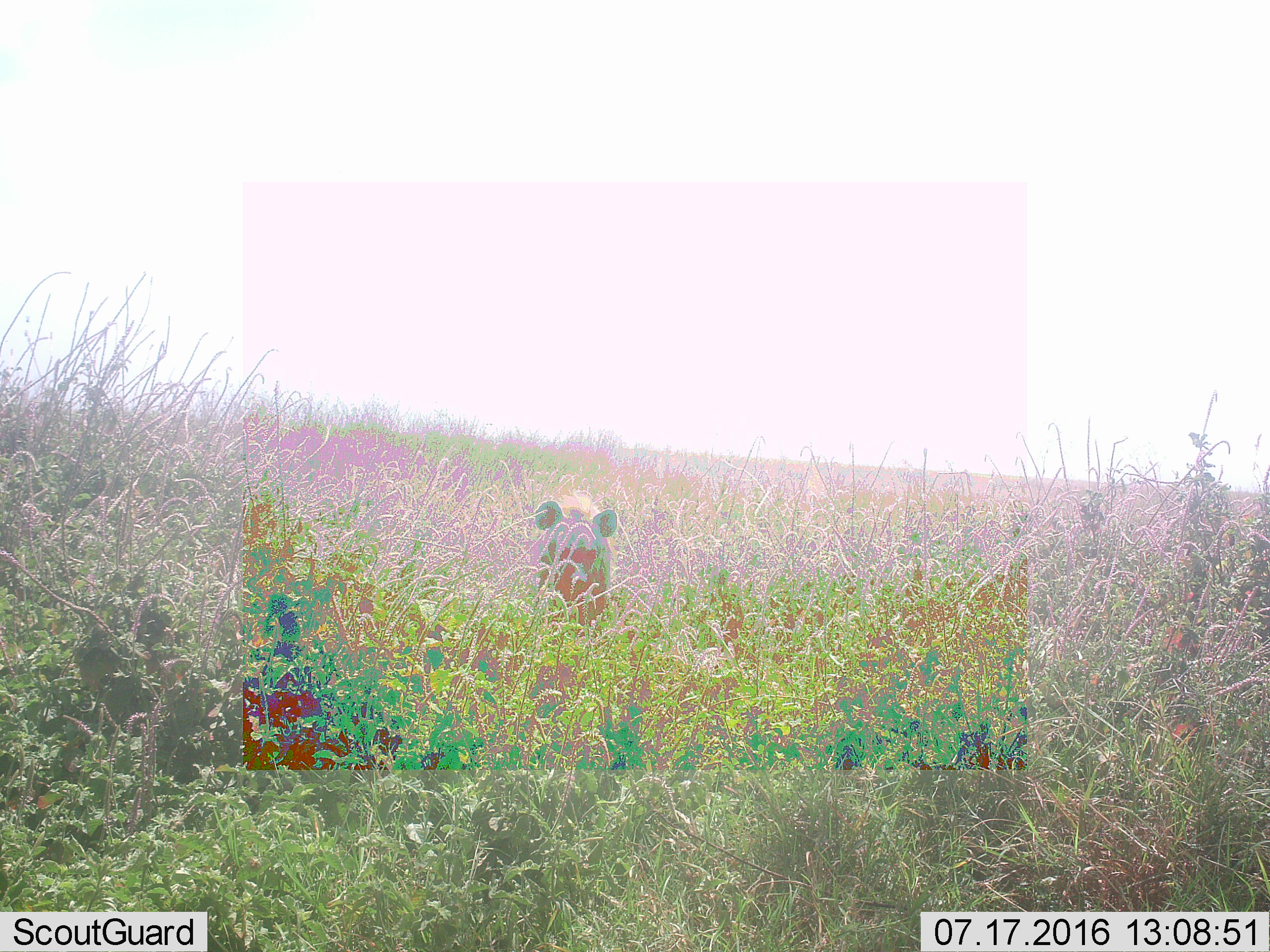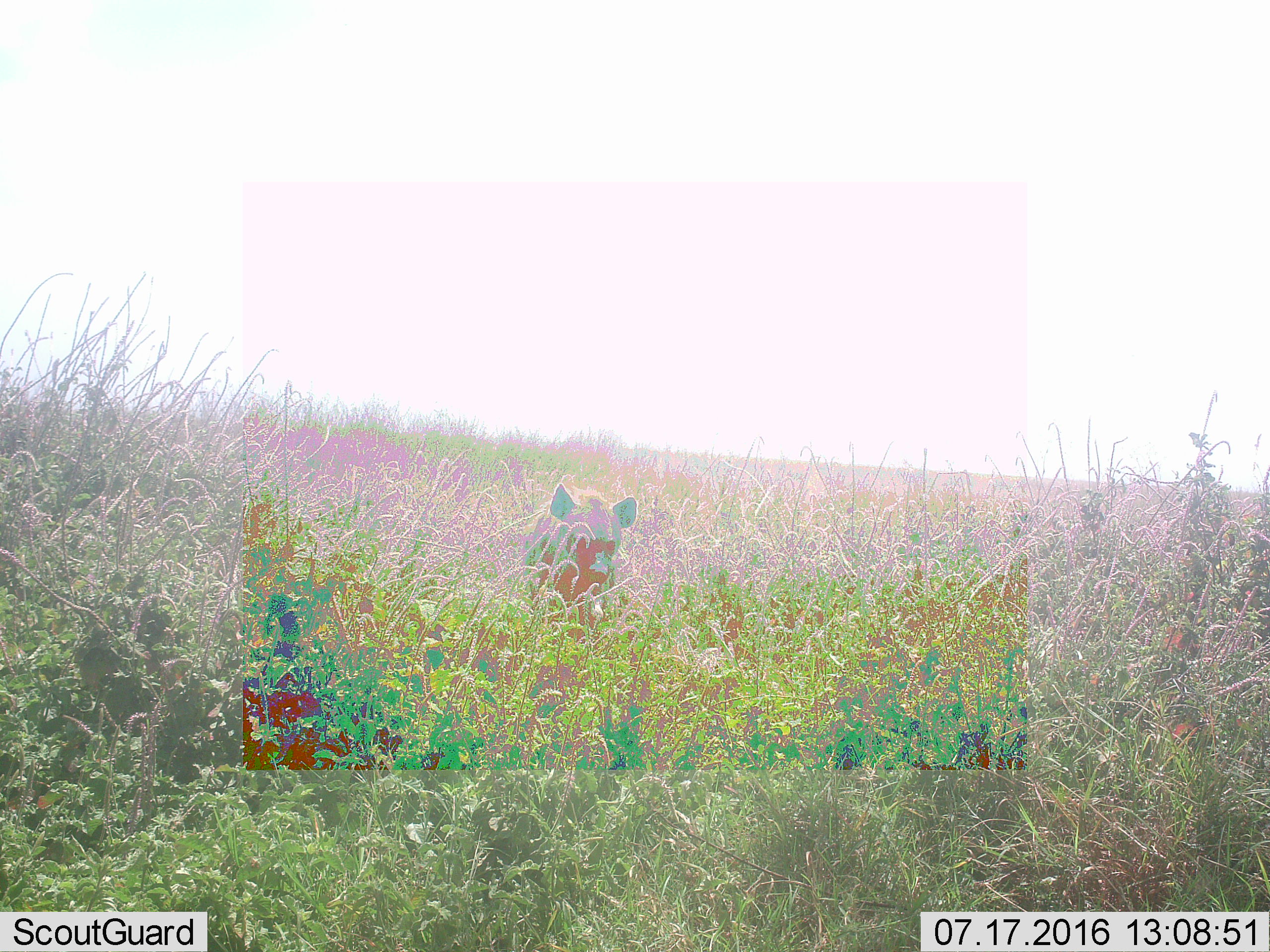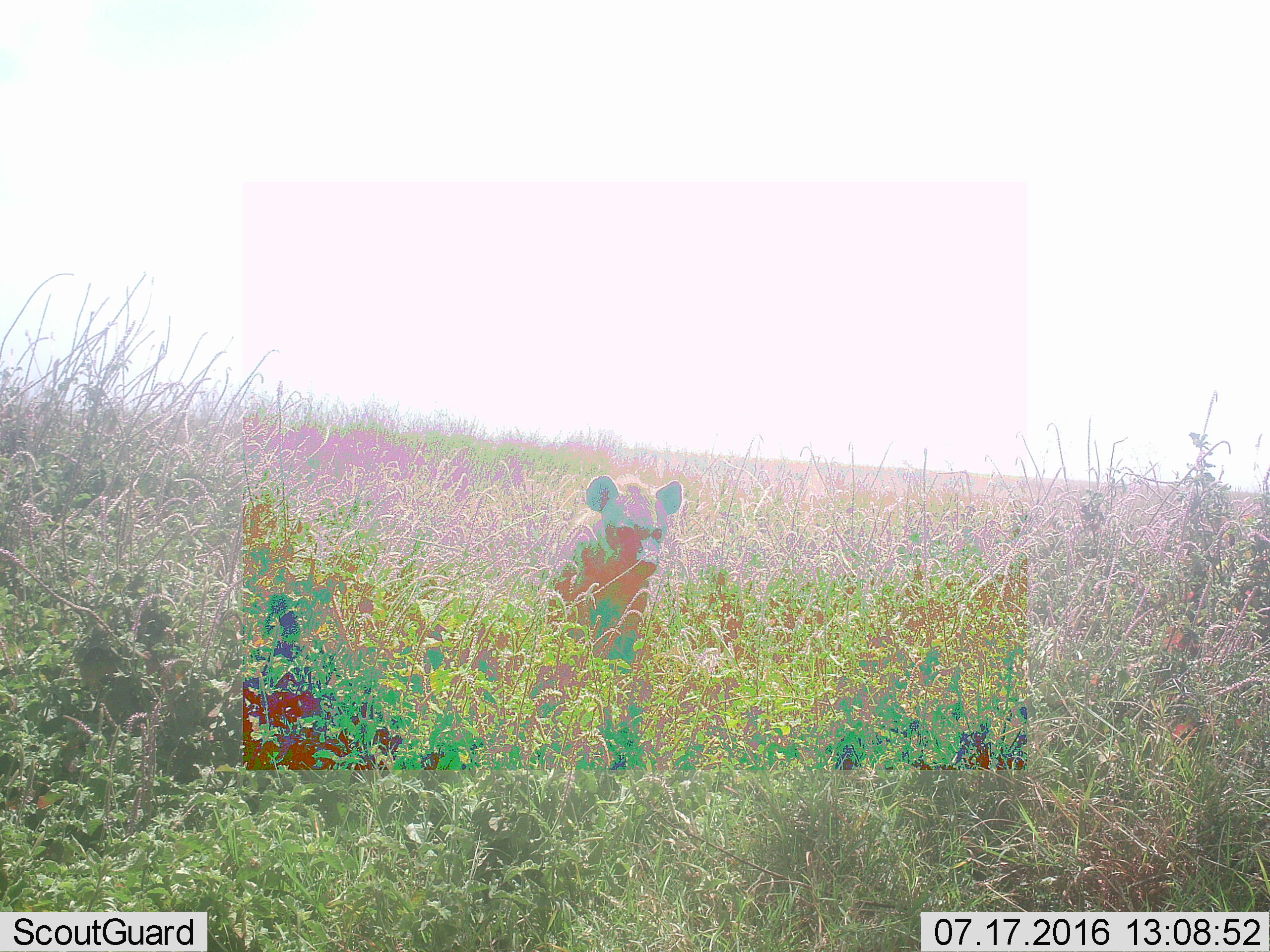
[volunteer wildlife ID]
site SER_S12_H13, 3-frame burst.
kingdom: Animalia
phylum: Chordata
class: Mammalia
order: Carnivora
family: Hyaenidae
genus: Crocuta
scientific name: Crocuta crocuta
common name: spotted hyena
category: hyenaspotted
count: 1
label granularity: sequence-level